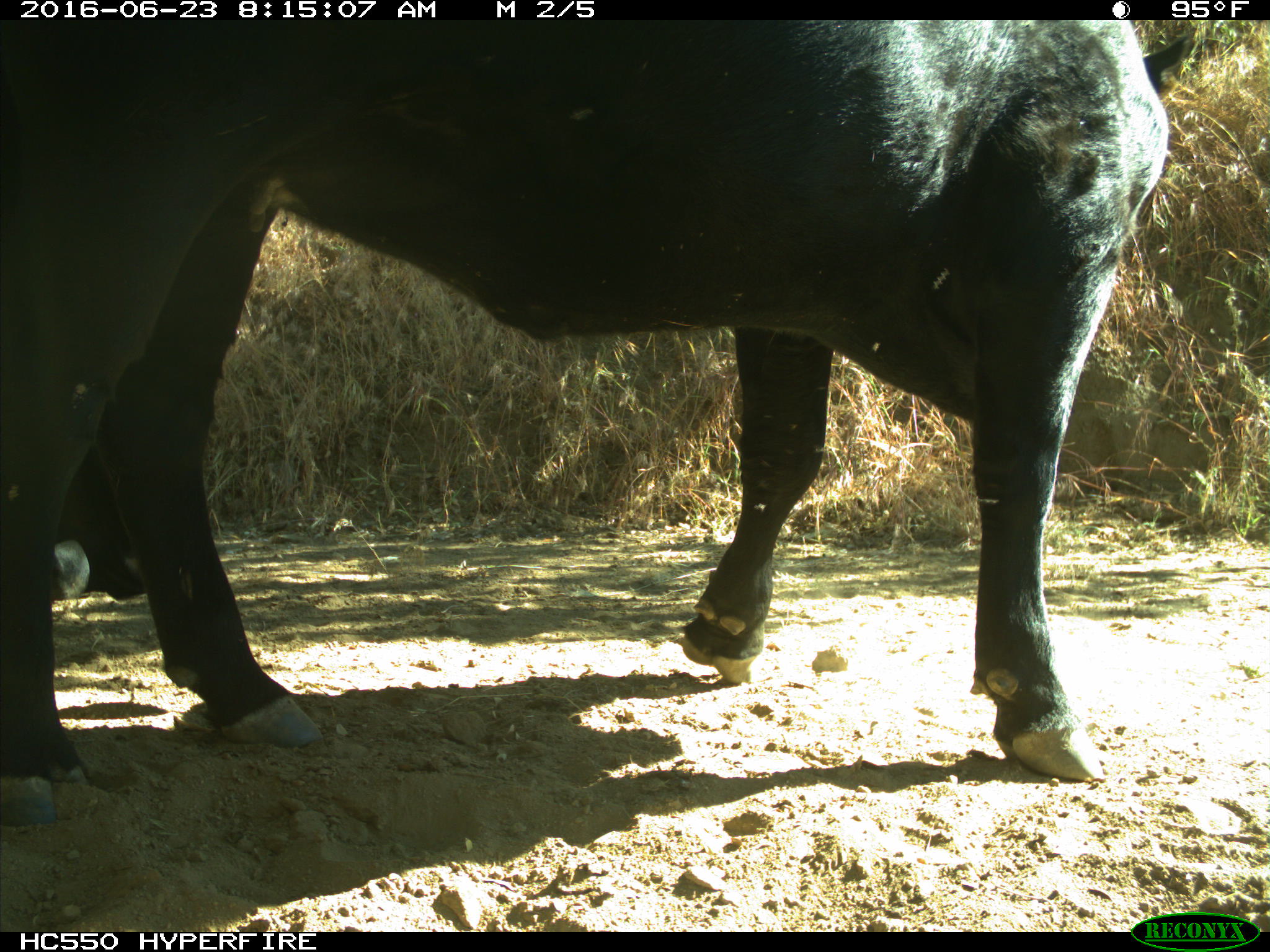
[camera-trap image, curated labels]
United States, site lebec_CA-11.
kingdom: Animalia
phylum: Chordata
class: Mammalia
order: Artiodactyla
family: Bovidae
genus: Bos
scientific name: Bos taurus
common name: domestic cow